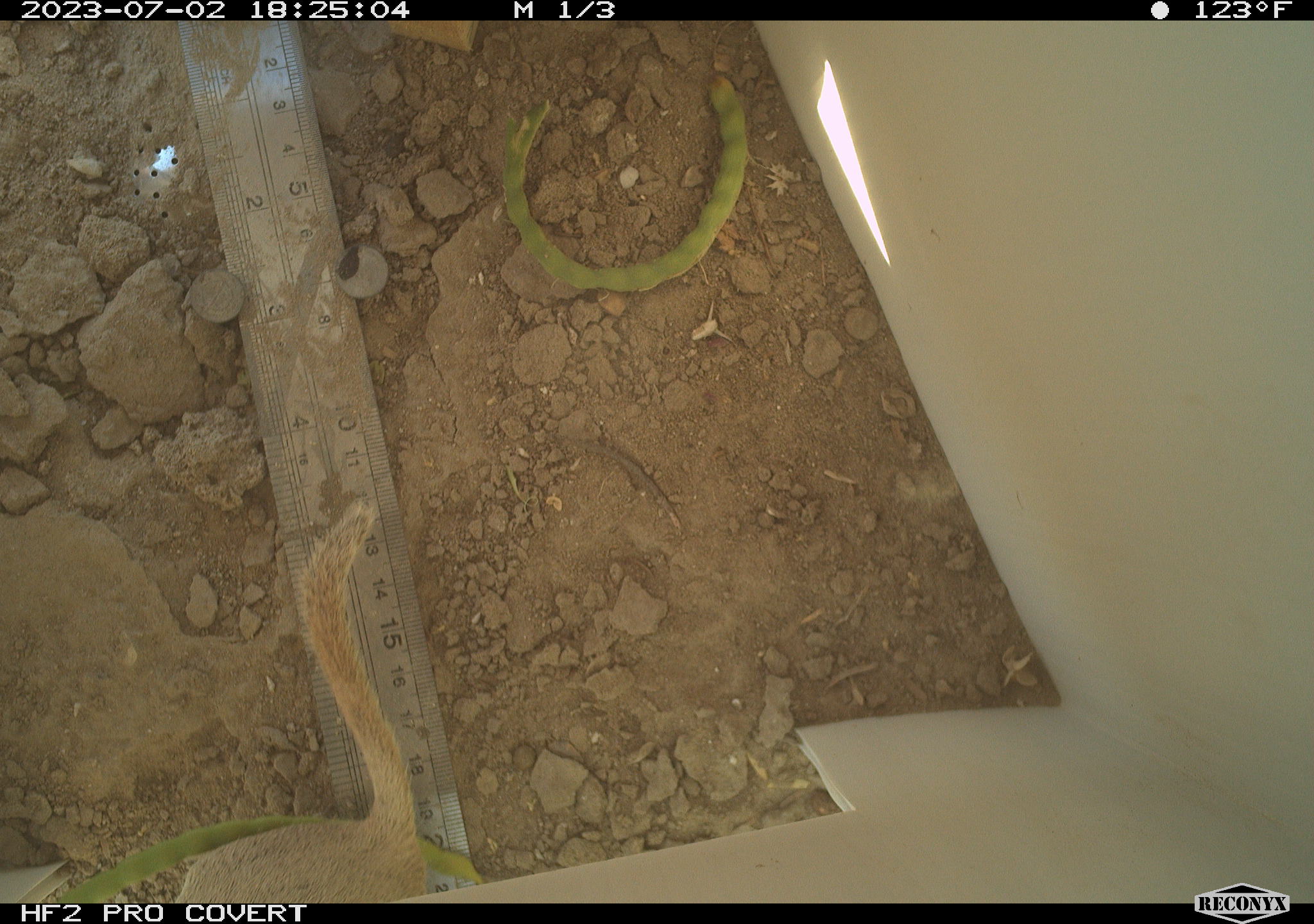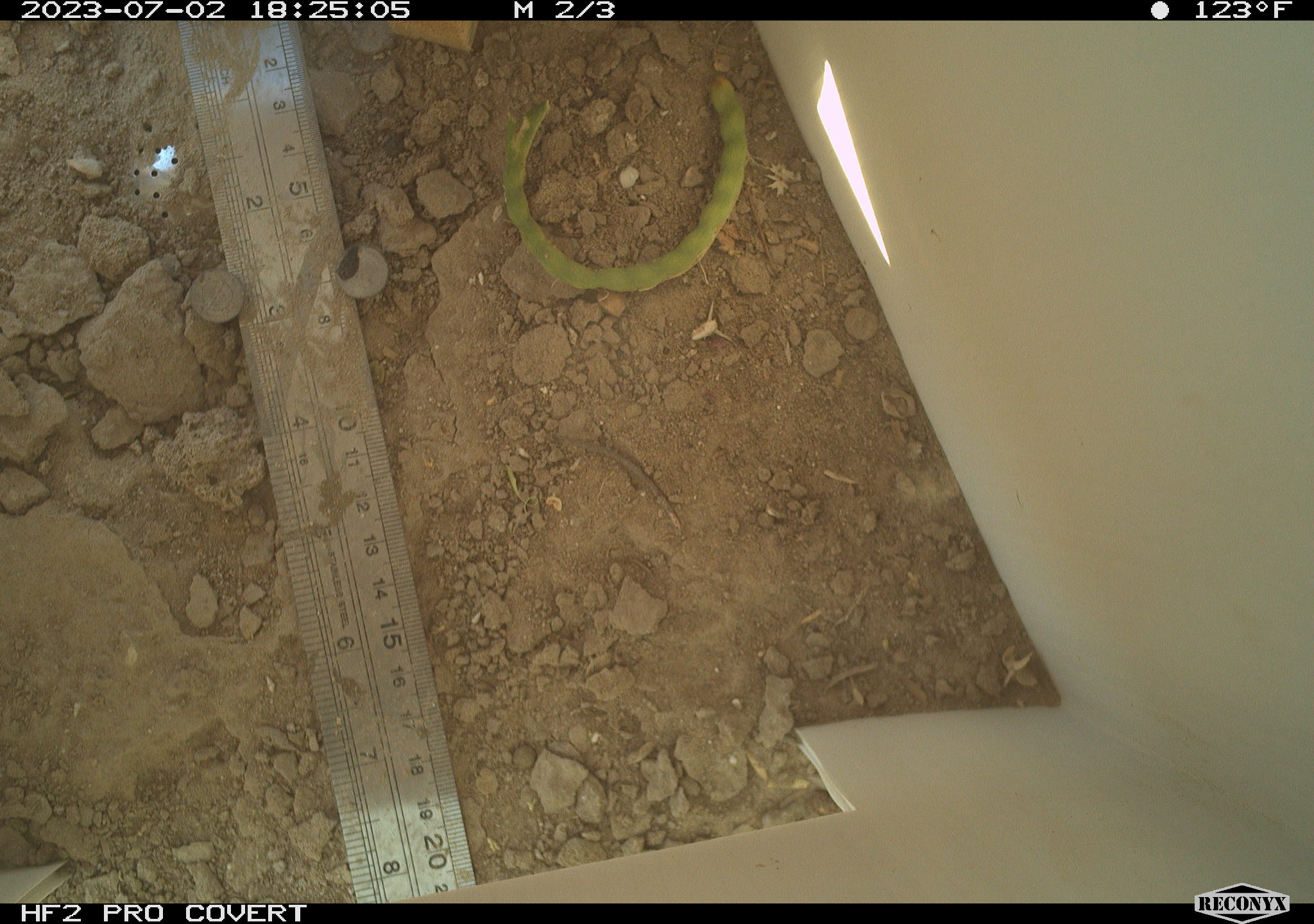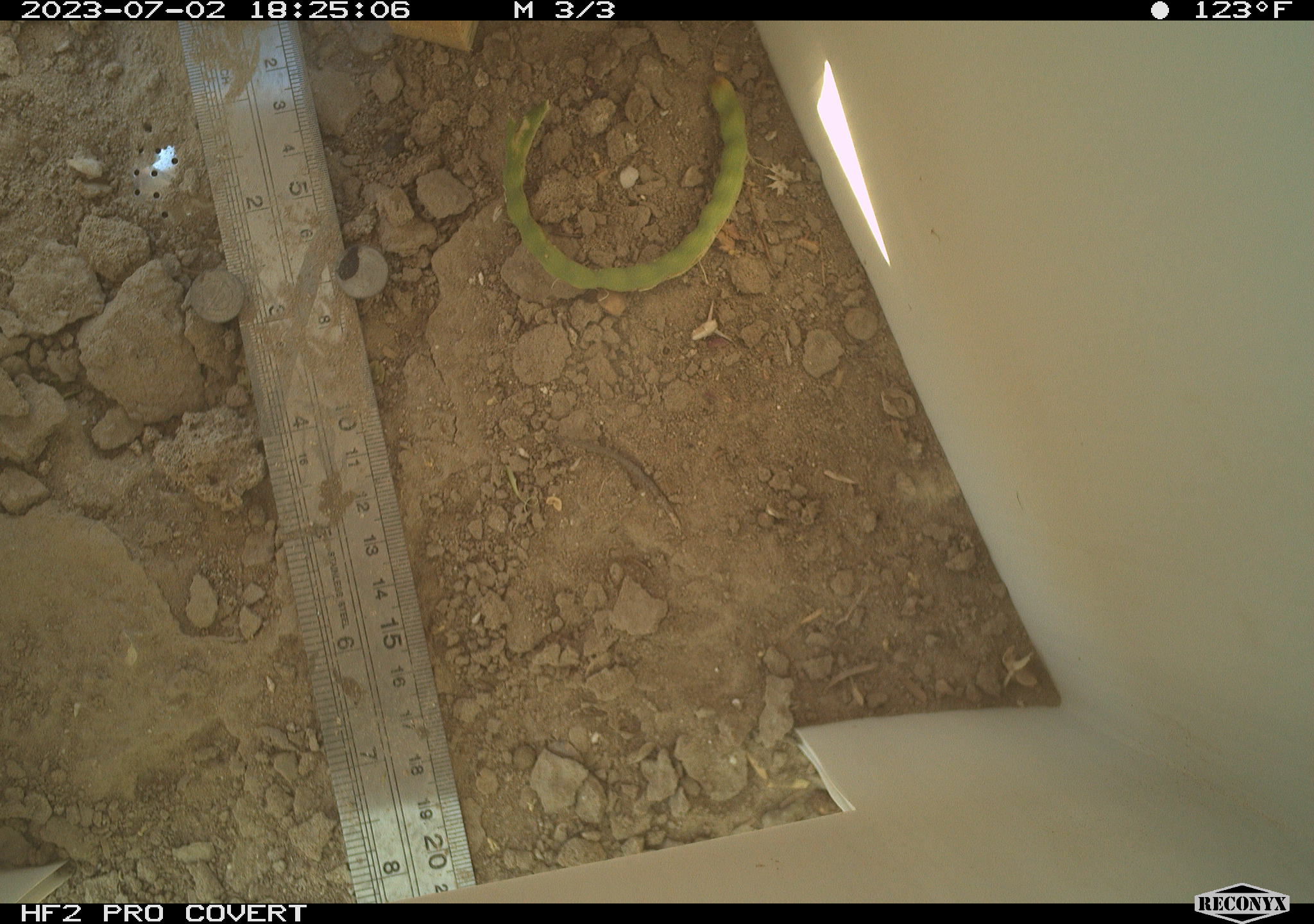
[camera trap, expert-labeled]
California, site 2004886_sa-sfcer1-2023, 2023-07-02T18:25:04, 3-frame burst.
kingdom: Animalia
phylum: Chordata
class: Mammalia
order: Rodentia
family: Sciuridae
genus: Xerospermophilus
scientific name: Xerospermophilus tereticaudus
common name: round-tailed ground squirrel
Round-tailed ground squirrel (Xerospermophilus tereticaudus).